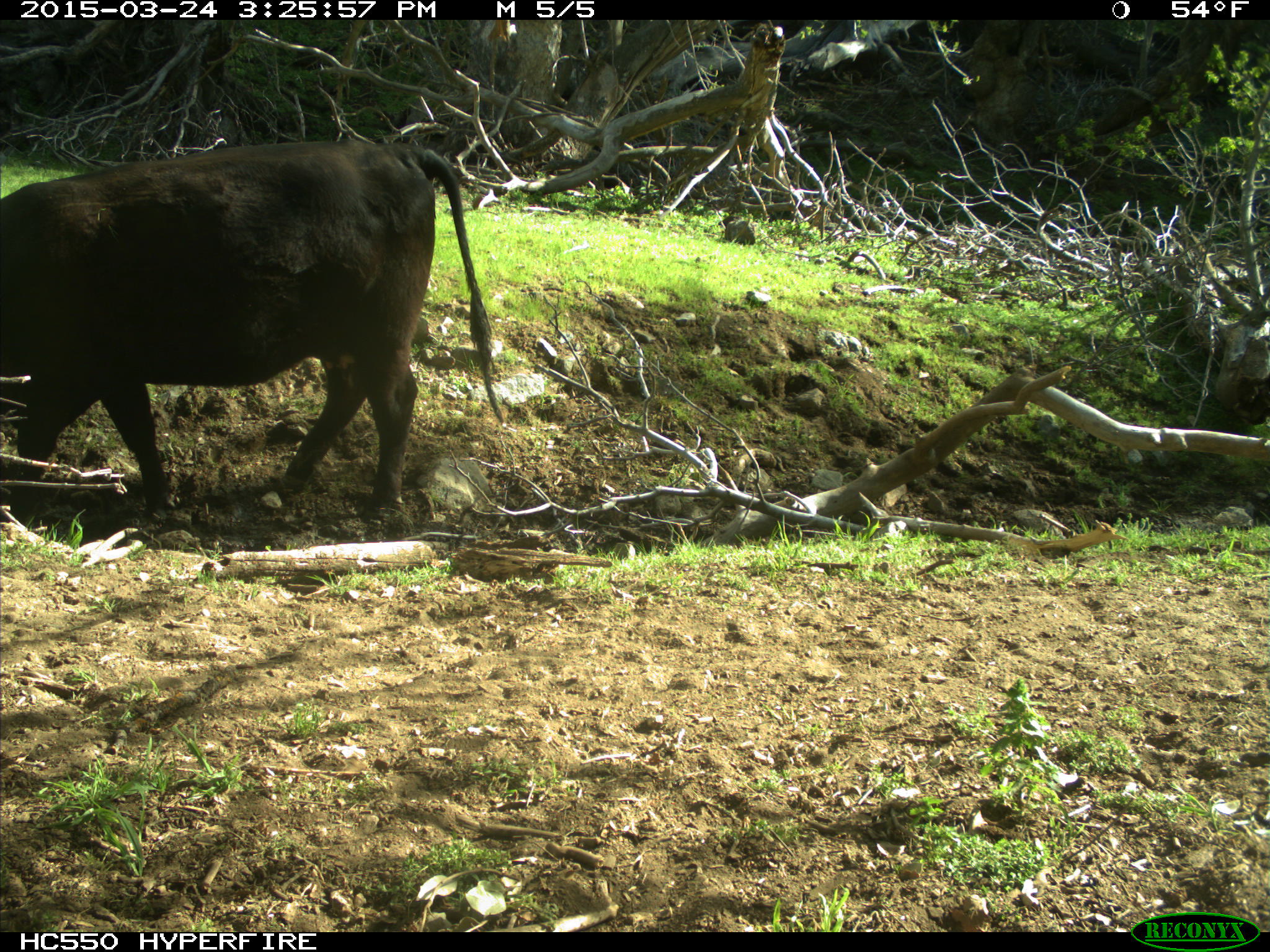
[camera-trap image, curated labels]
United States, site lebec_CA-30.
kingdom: Animalia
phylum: Chordata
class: Mammalia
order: Artiodactyla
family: Bovidae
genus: Bos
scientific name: Bos taurus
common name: domestic cow